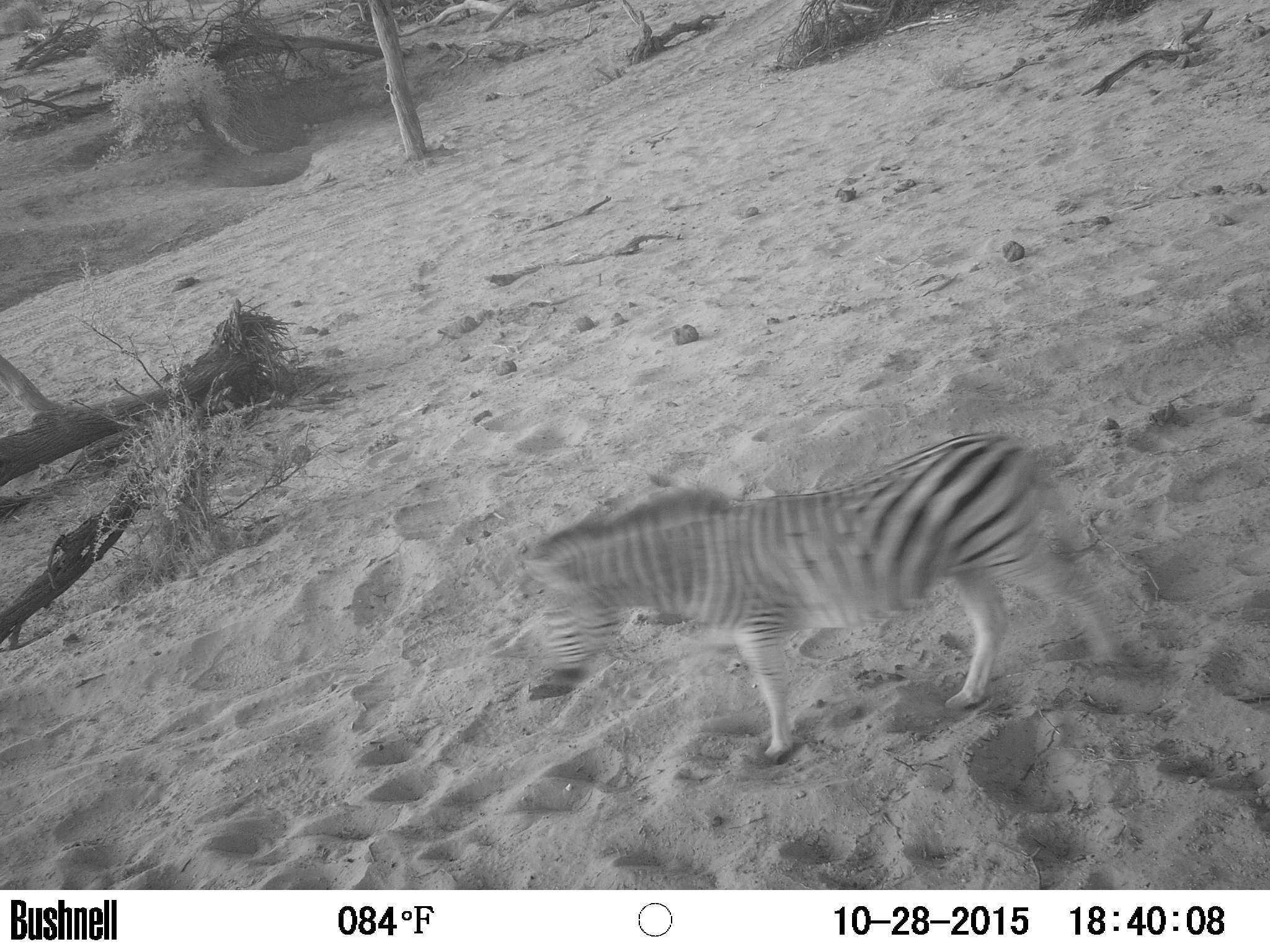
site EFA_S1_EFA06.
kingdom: Animalia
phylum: Chordata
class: Mammalia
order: Perissodactyla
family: Equidae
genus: Equus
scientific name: Equus quagga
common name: plains zebra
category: zebraplains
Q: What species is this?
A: Zebraplains (plains zebra) (Equus quagga).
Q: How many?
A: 1.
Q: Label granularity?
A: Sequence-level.